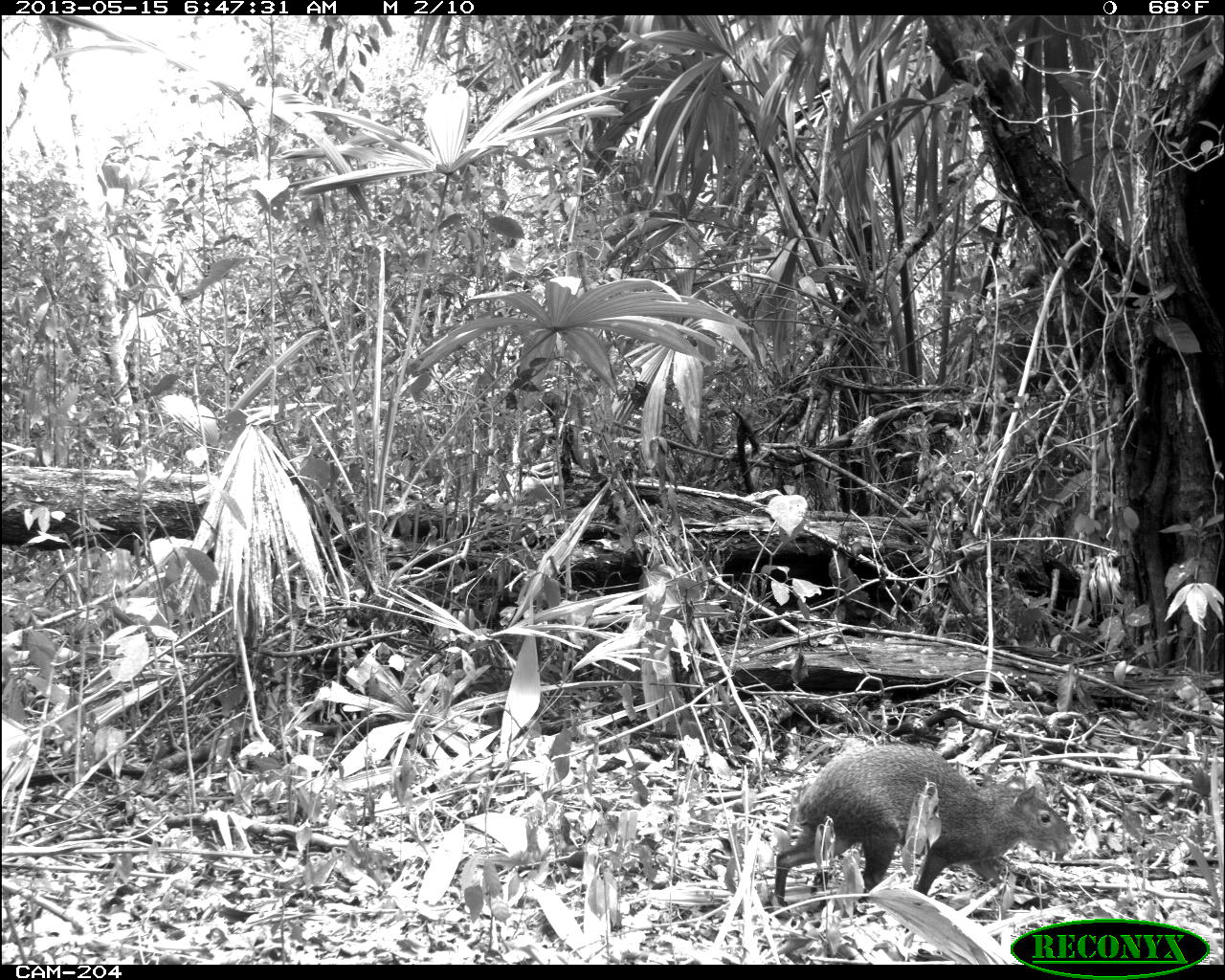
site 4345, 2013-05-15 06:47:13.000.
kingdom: Animalia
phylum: Chordata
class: Mammalia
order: Rodentia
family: Dasyproctidae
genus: Dasyprocta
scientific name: Dasyprocta punctata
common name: central american agouti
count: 1